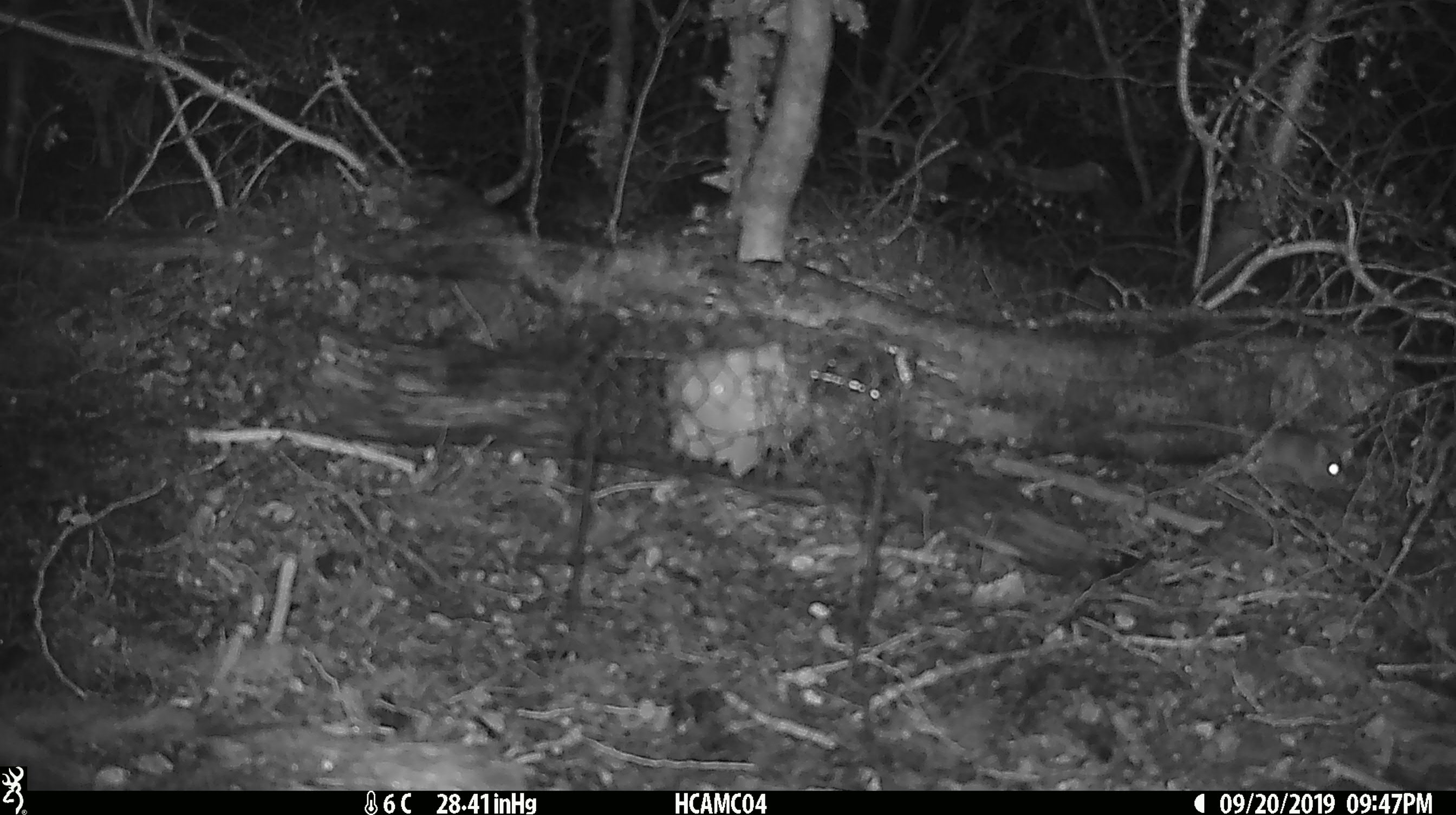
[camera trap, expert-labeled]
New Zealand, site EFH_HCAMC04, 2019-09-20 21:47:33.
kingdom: Animalia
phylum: Chordata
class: Mammalia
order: Rodentia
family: Muridae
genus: Mus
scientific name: Mus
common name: mouse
Mouse (Mus).